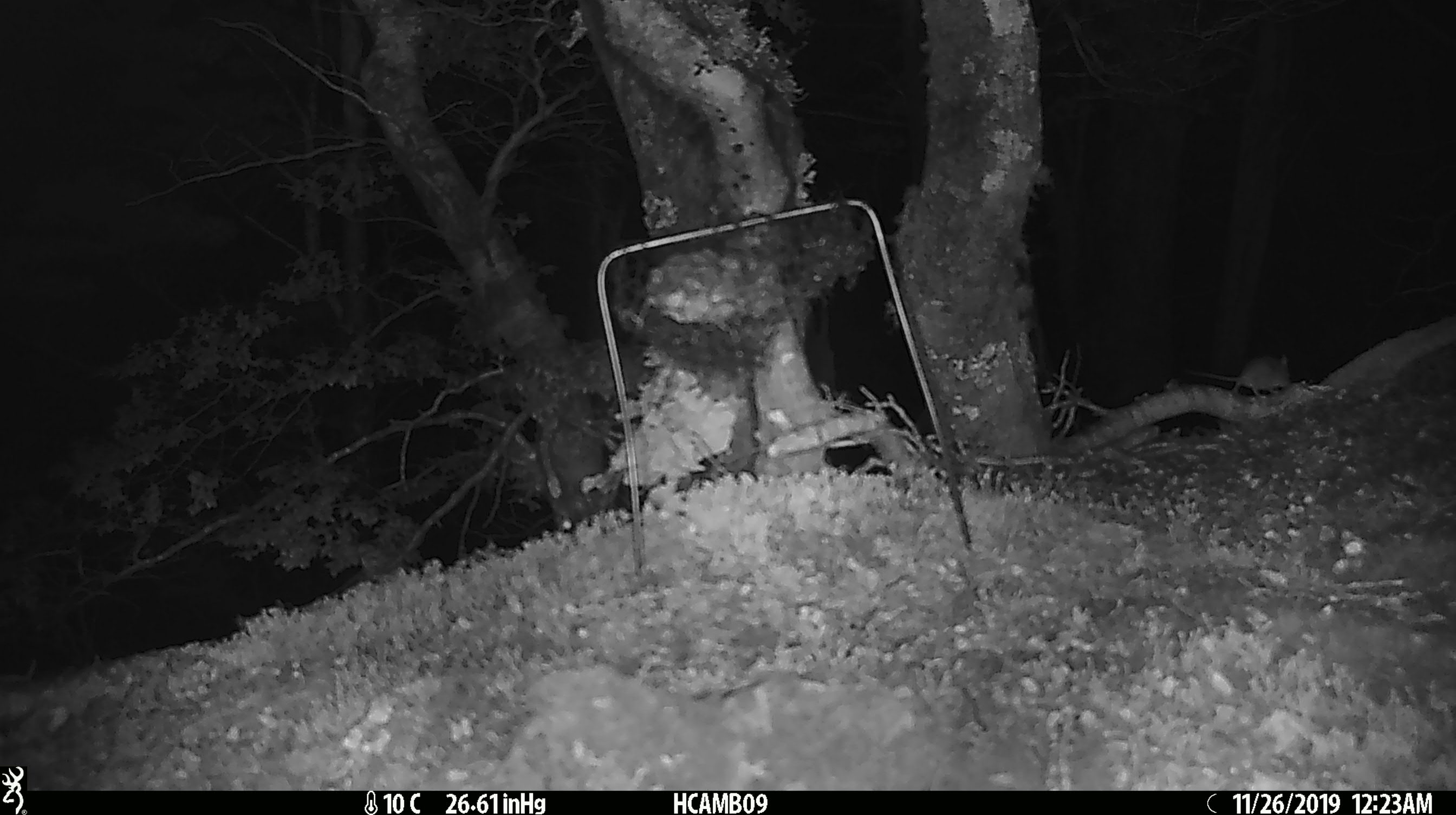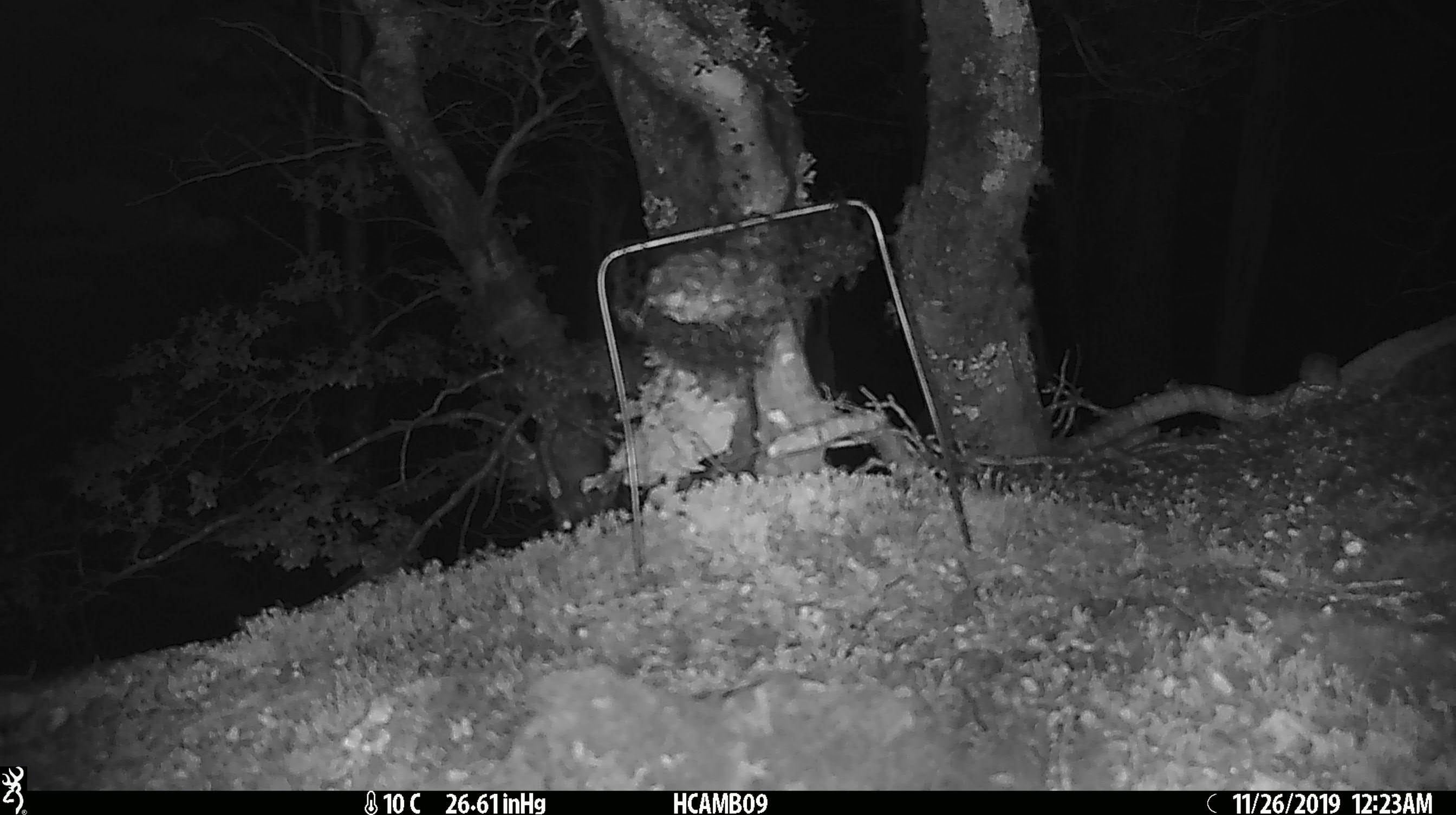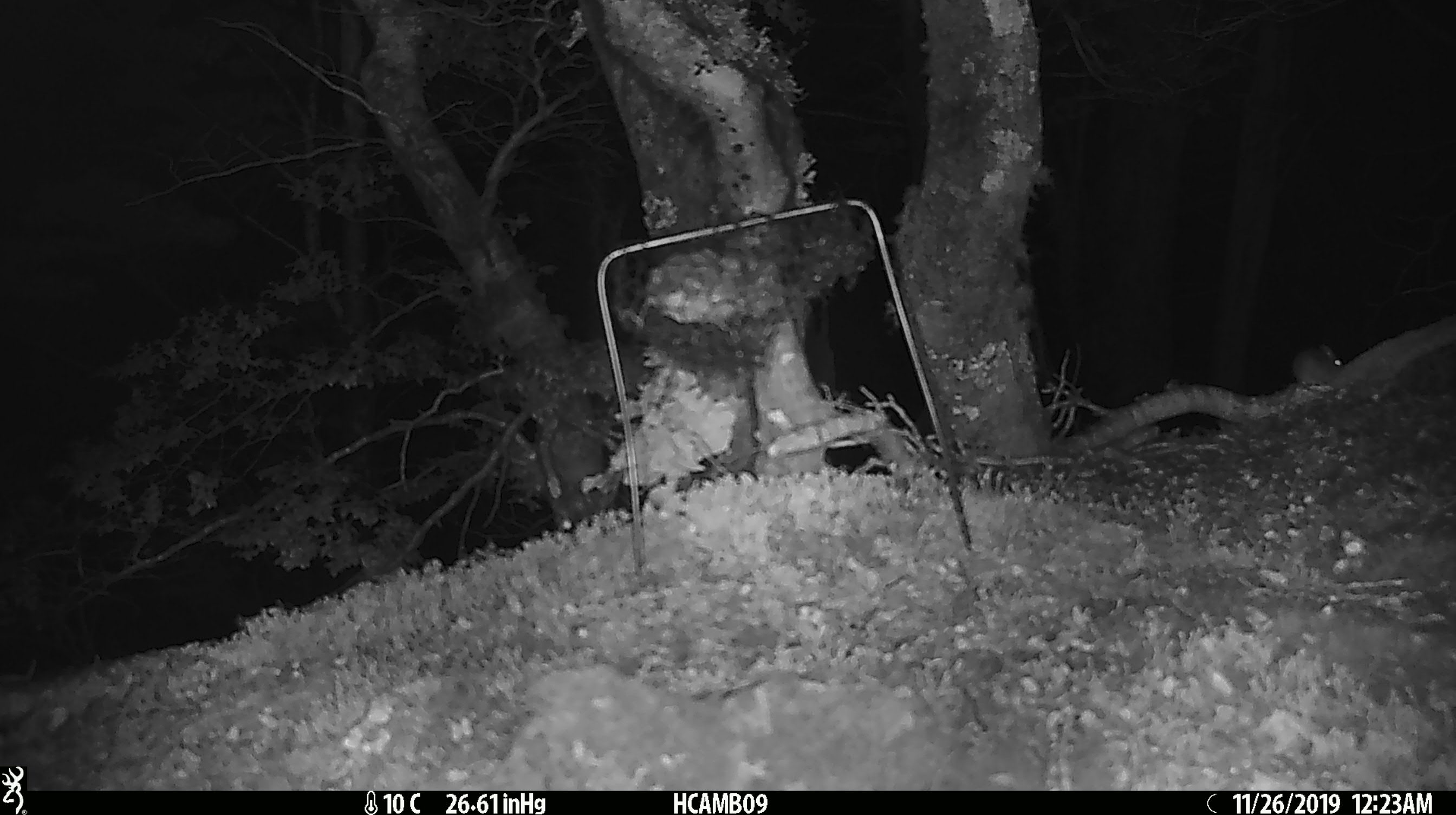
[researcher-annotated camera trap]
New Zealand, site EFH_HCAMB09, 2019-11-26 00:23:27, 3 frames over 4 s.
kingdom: Animalia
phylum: Chordata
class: Mammalia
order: Rodentia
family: Muridae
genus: Mus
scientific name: Mus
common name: mouse